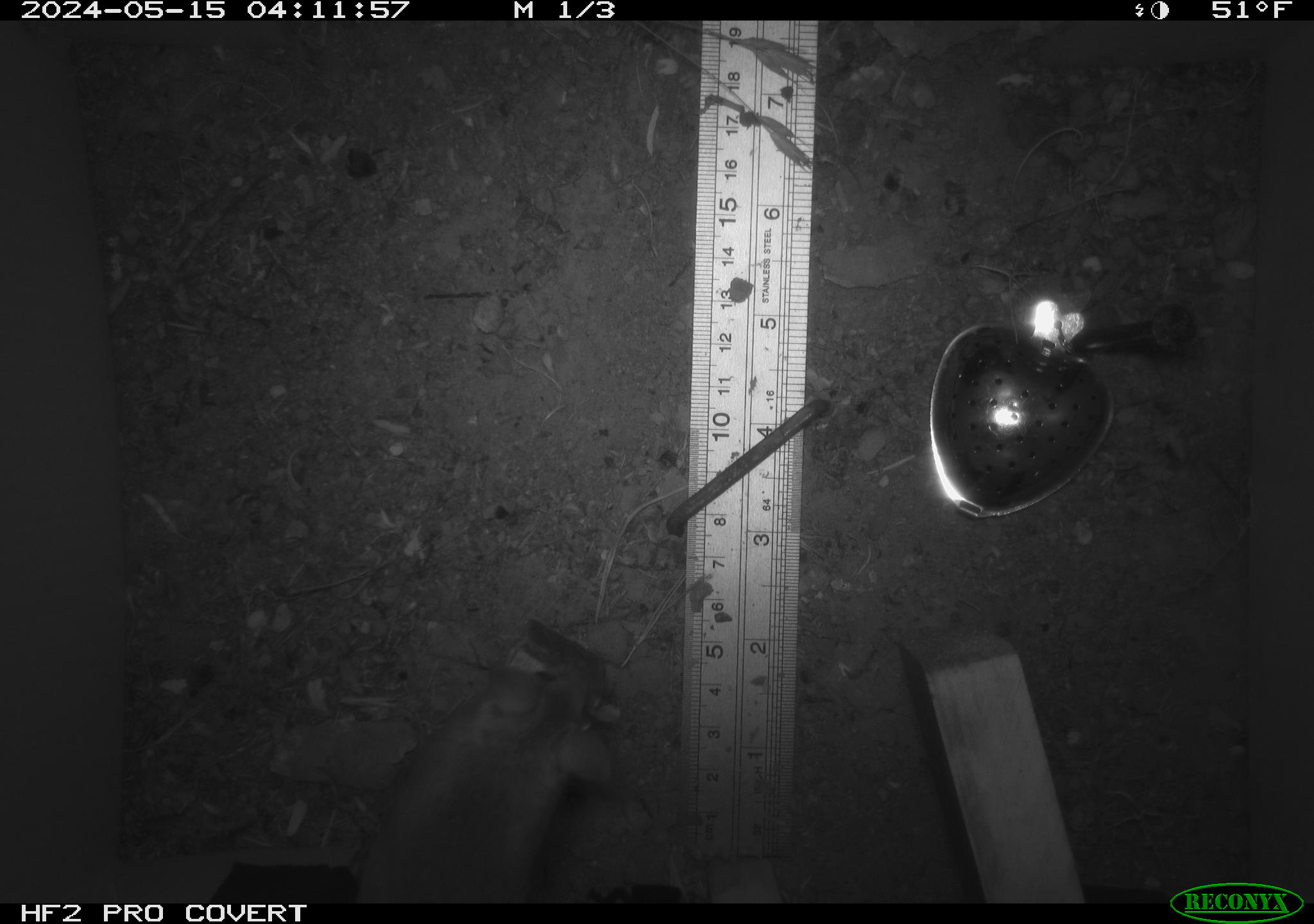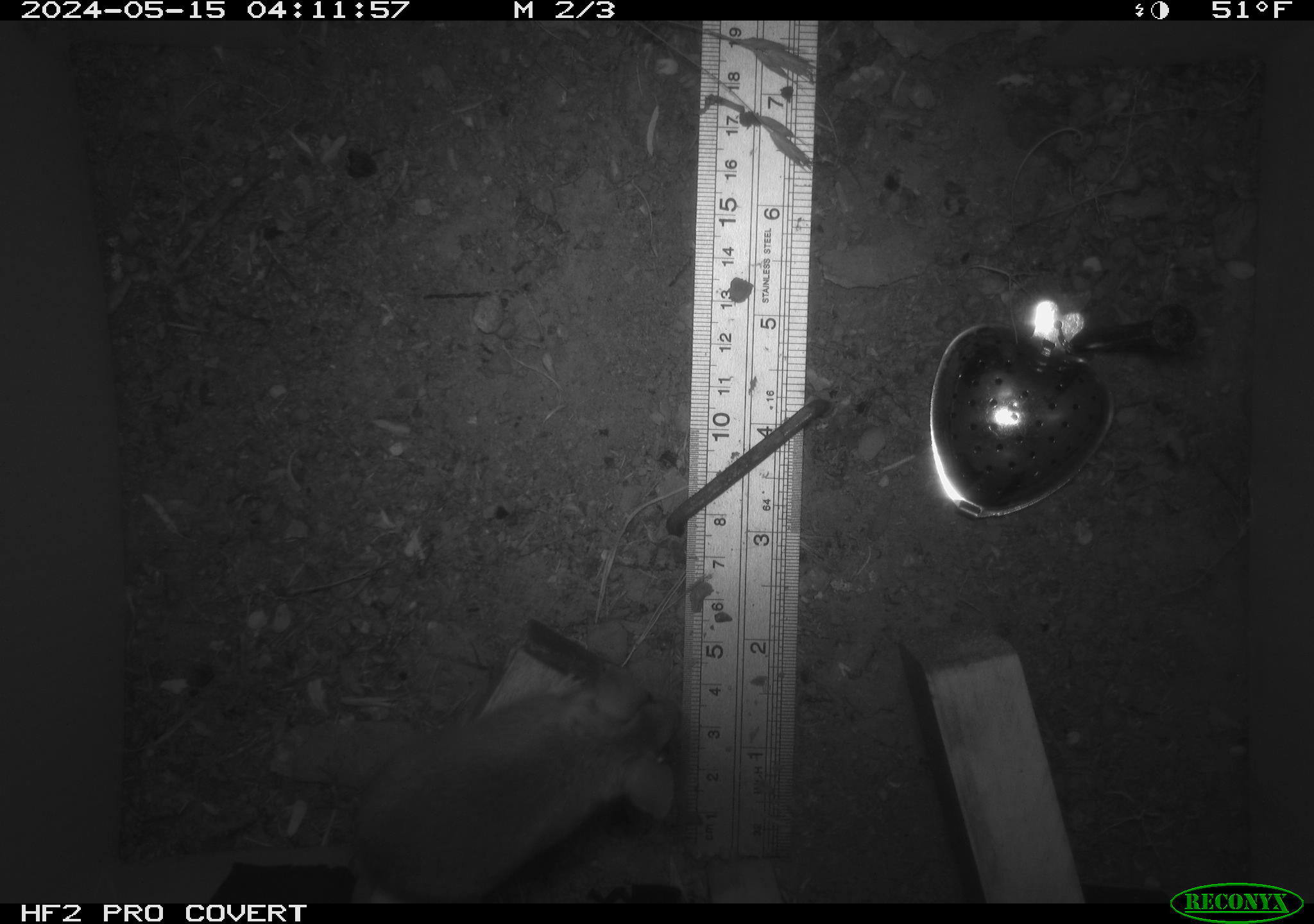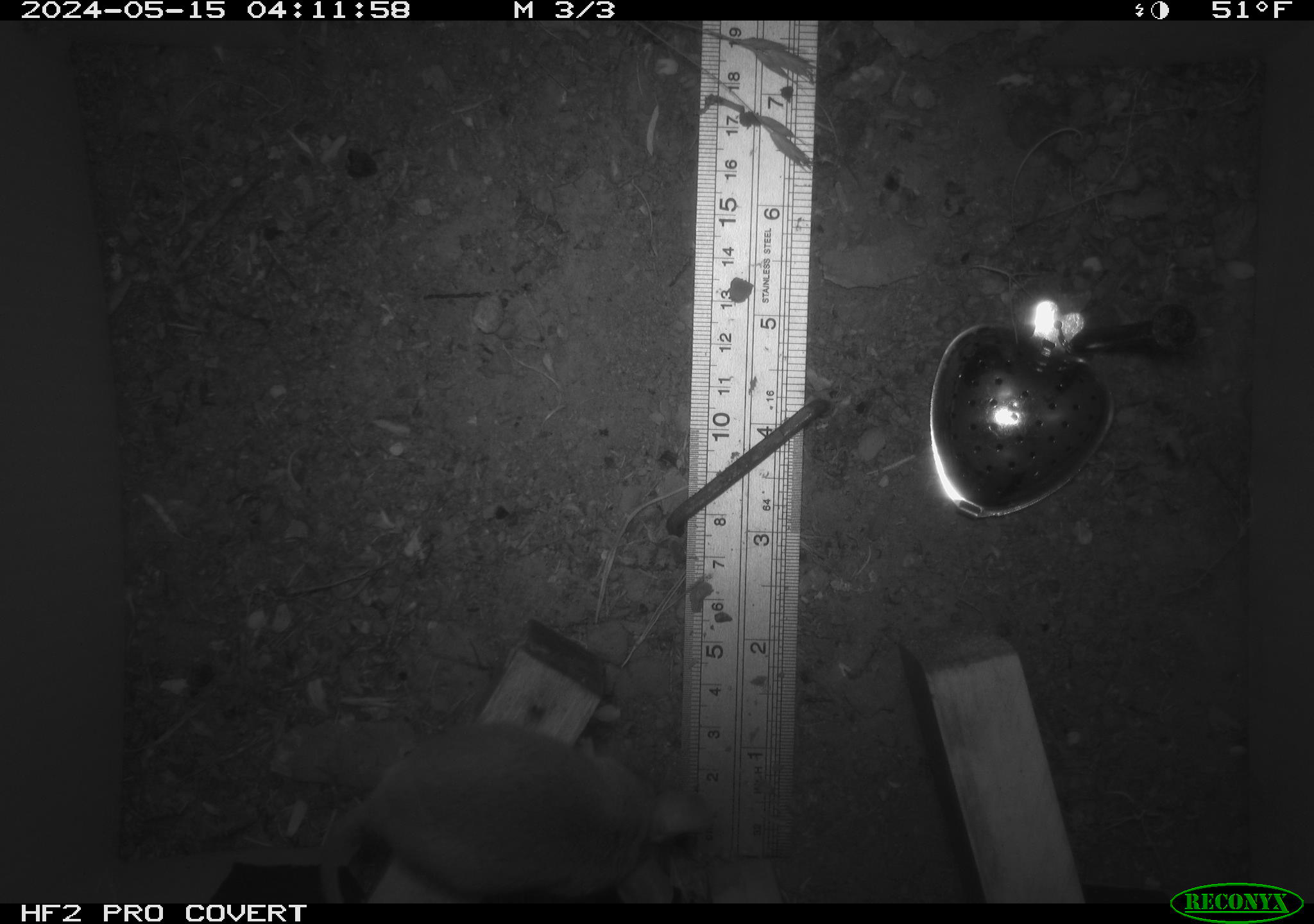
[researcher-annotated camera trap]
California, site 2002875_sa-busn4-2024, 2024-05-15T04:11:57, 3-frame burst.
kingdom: Animalia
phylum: Chordata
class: Mammalia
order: Rodentia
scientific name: Rodentia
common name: rodent